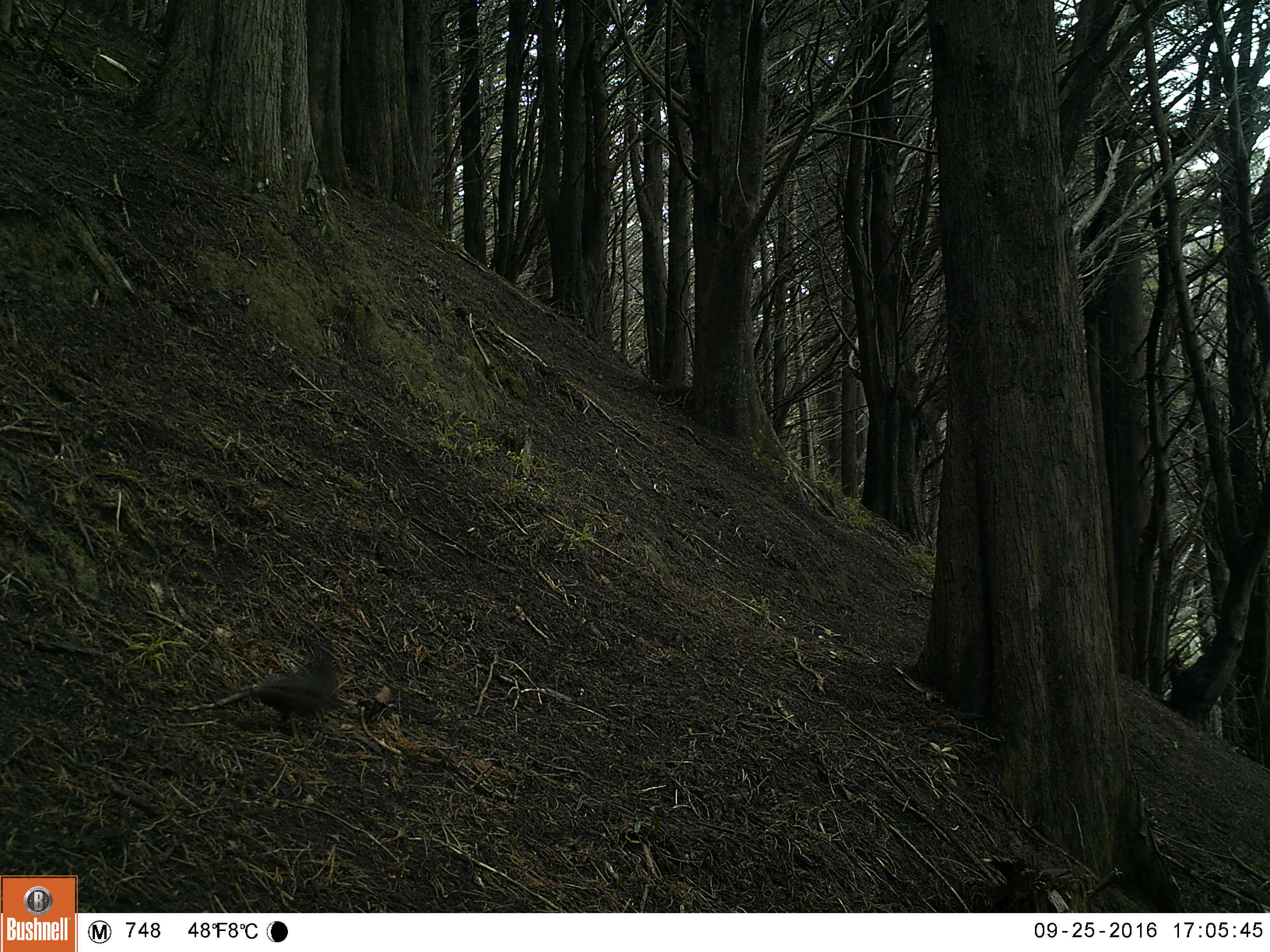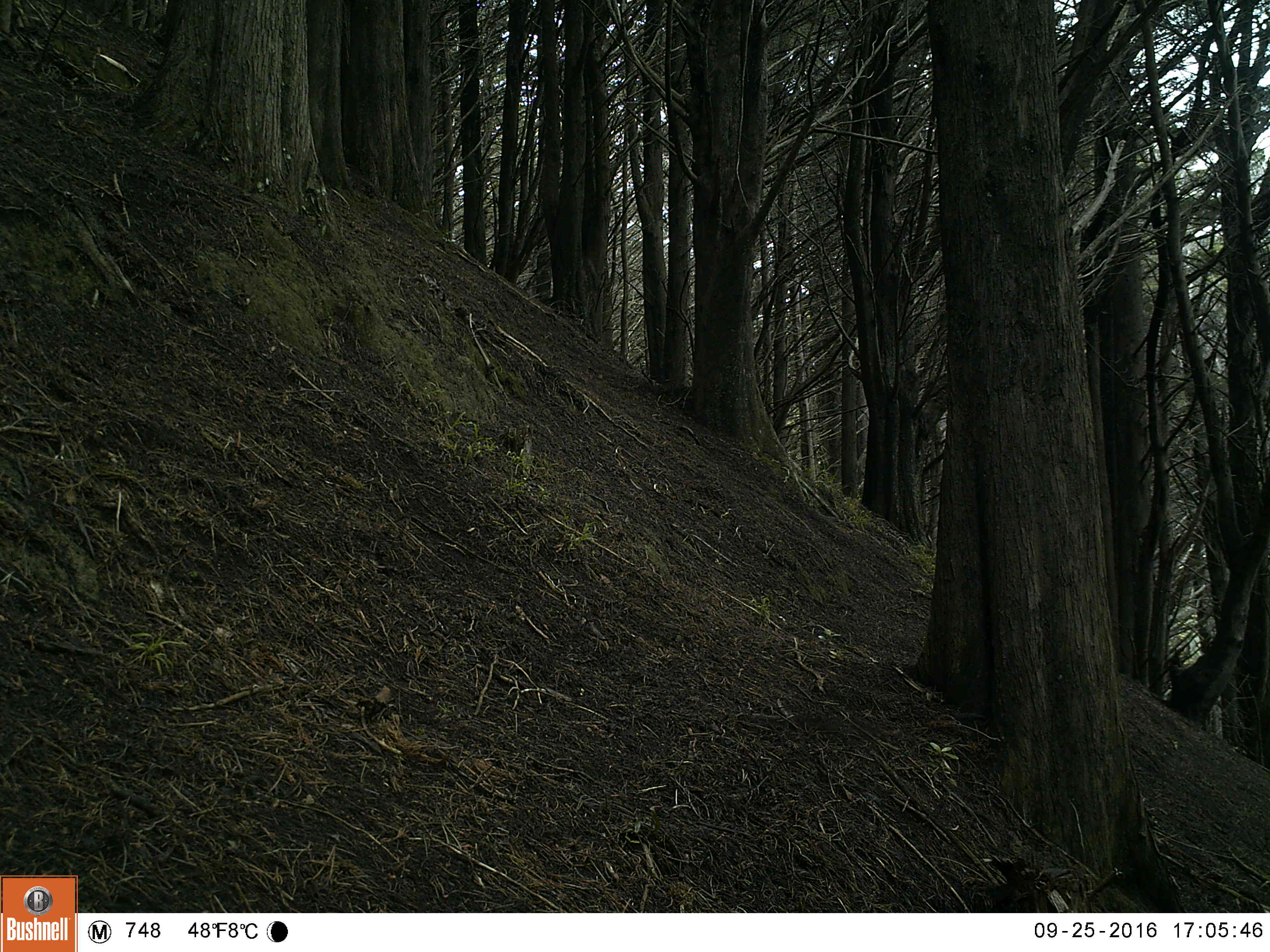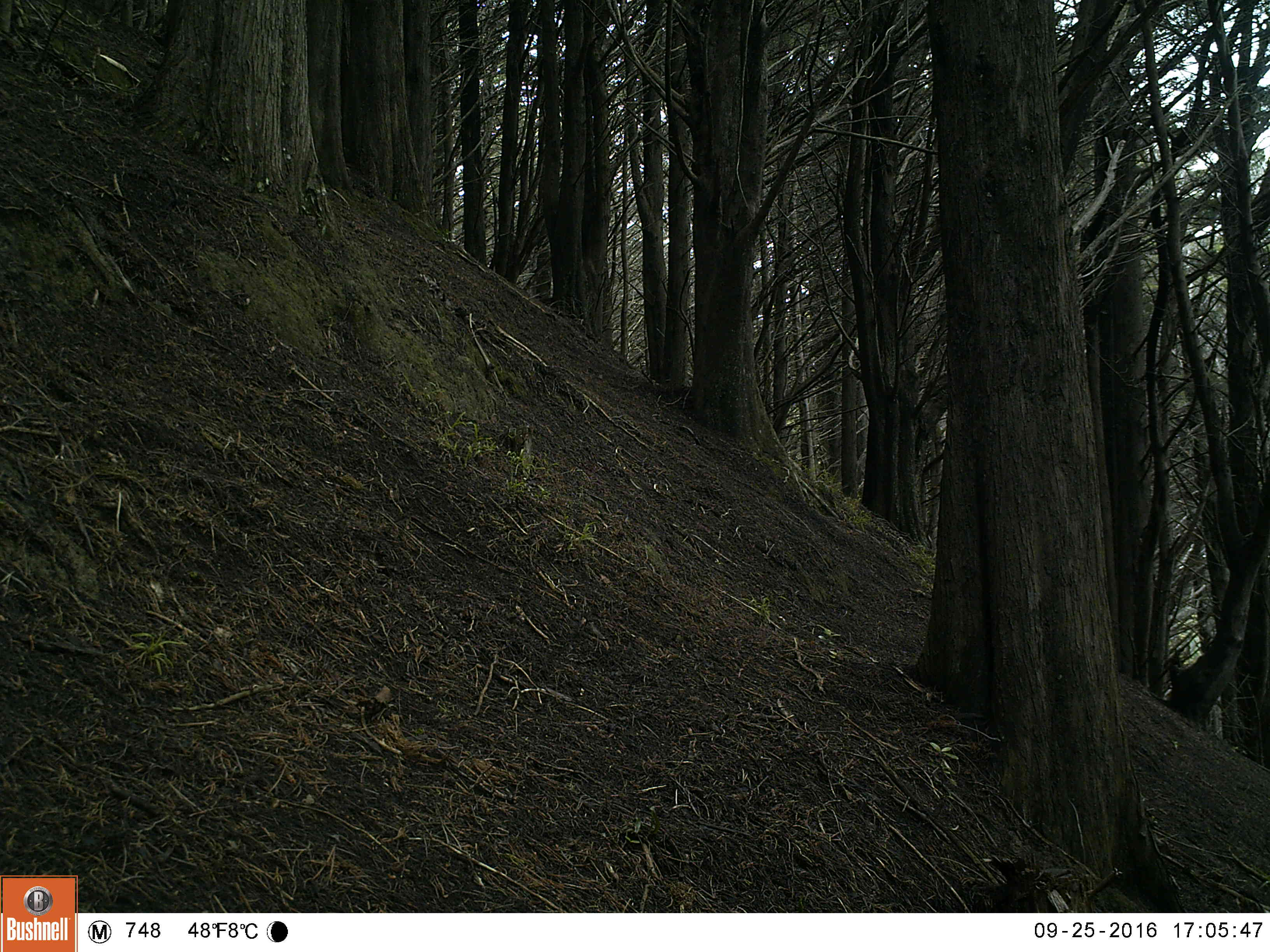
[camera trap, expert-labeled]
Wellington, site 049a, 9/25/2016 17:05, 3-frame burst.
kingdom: Animalia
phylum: Chordata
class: Aves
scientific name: Aves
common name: bird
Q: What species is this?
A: Bird (Aves).